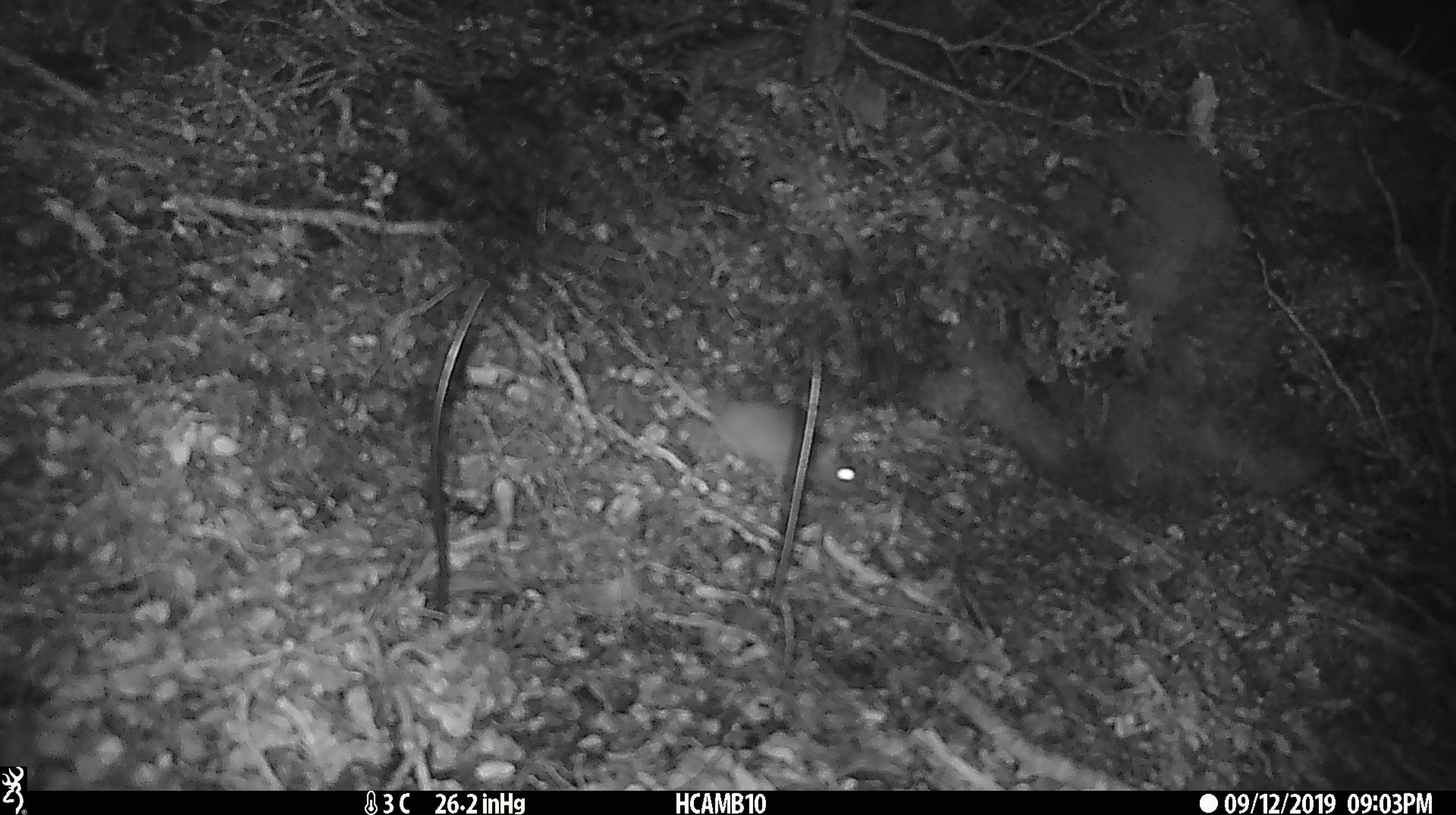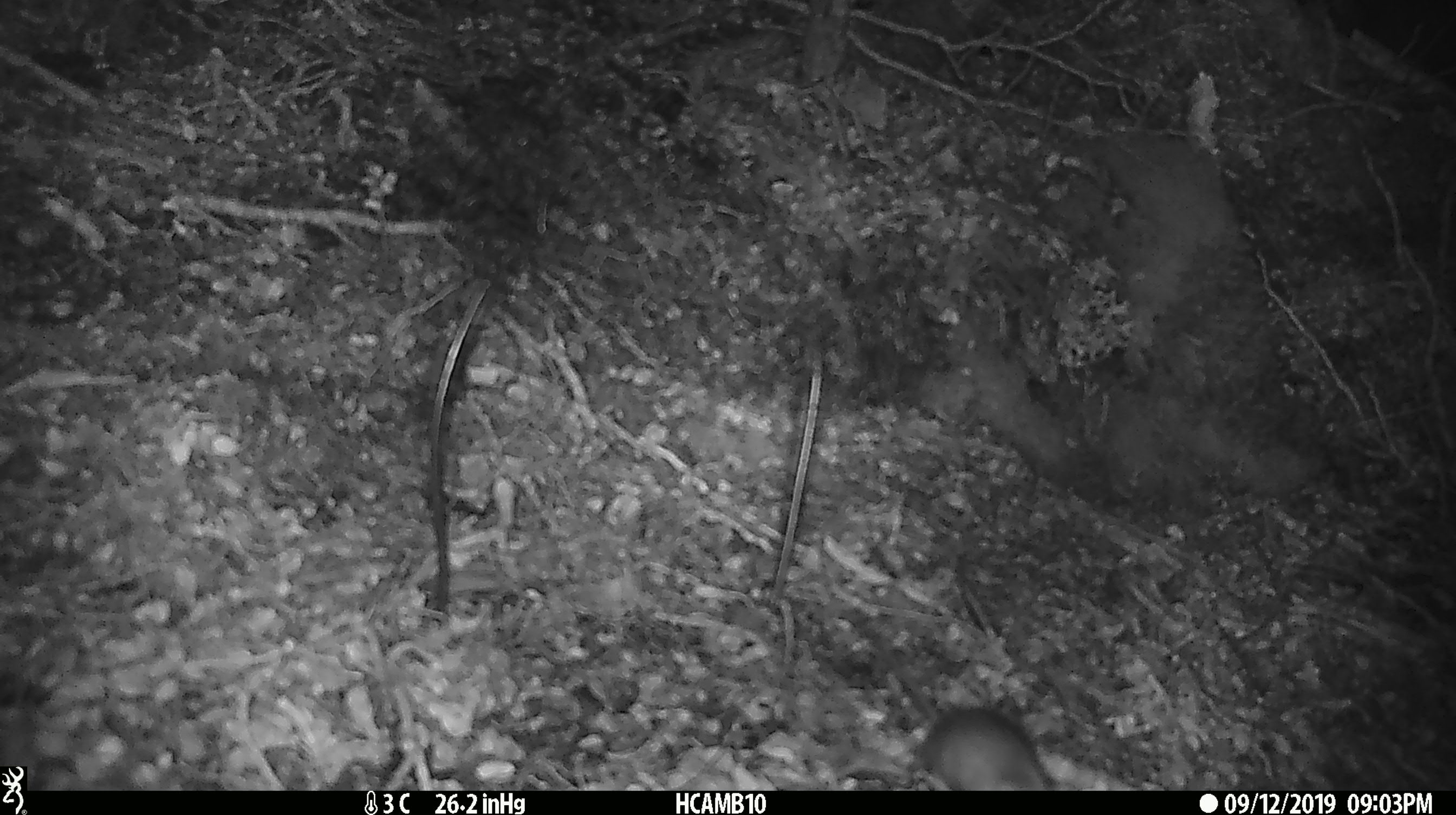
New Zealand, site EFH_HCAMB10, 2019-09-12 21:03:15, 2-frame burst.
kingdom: Animalia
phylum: Chordata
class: Mammalia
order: Rodentia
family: Muridae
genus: Mus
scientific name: Mus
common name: mouse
Mouse (Mus).